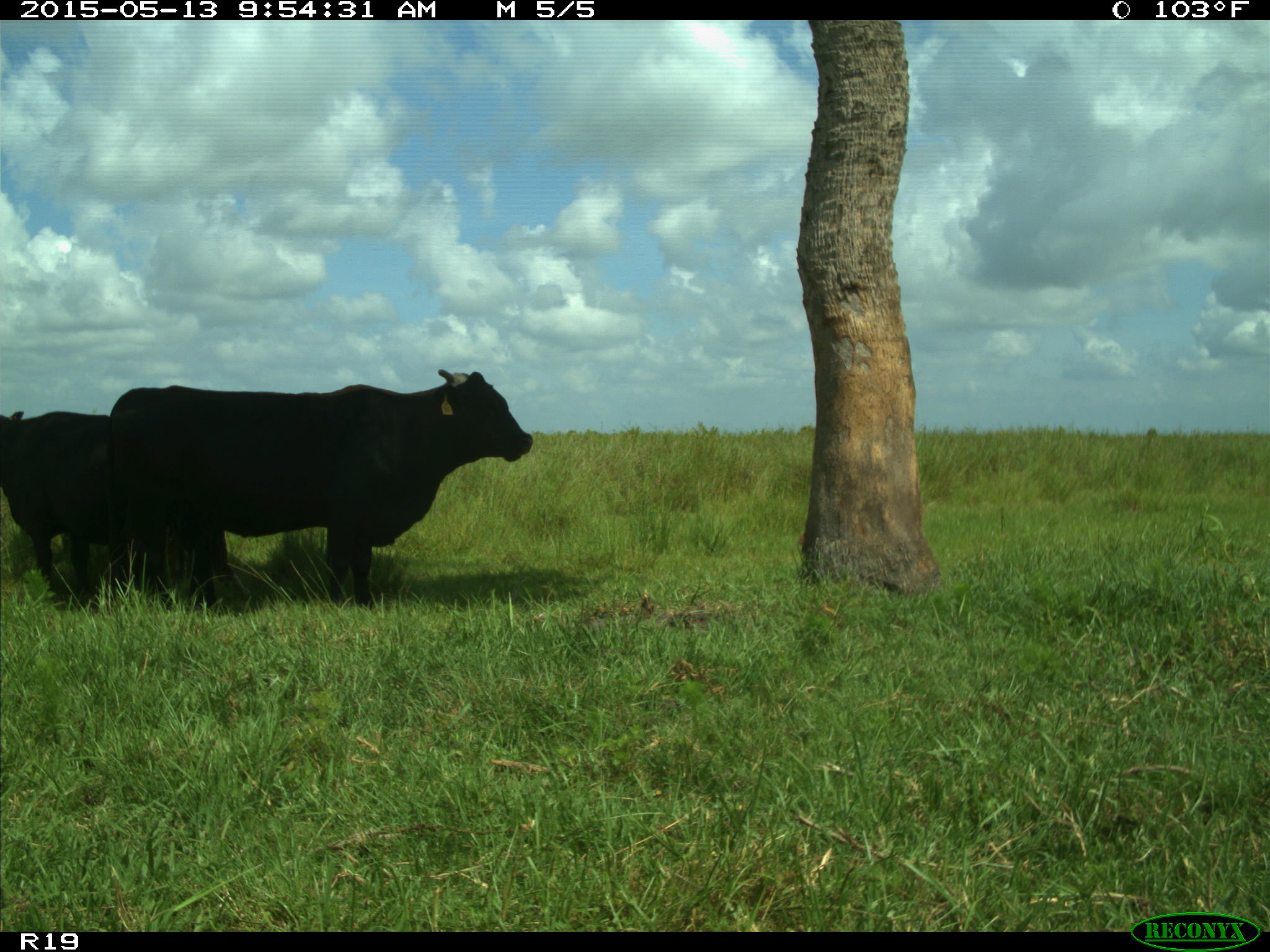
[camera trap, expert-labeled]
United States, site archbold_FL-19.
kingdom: Animalia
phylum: Chordata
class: Mammalia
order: Artiodactyla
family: Bovidae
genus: Bos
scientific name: Bos taurus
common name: domestic cow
Bos taurus (domestic cow).